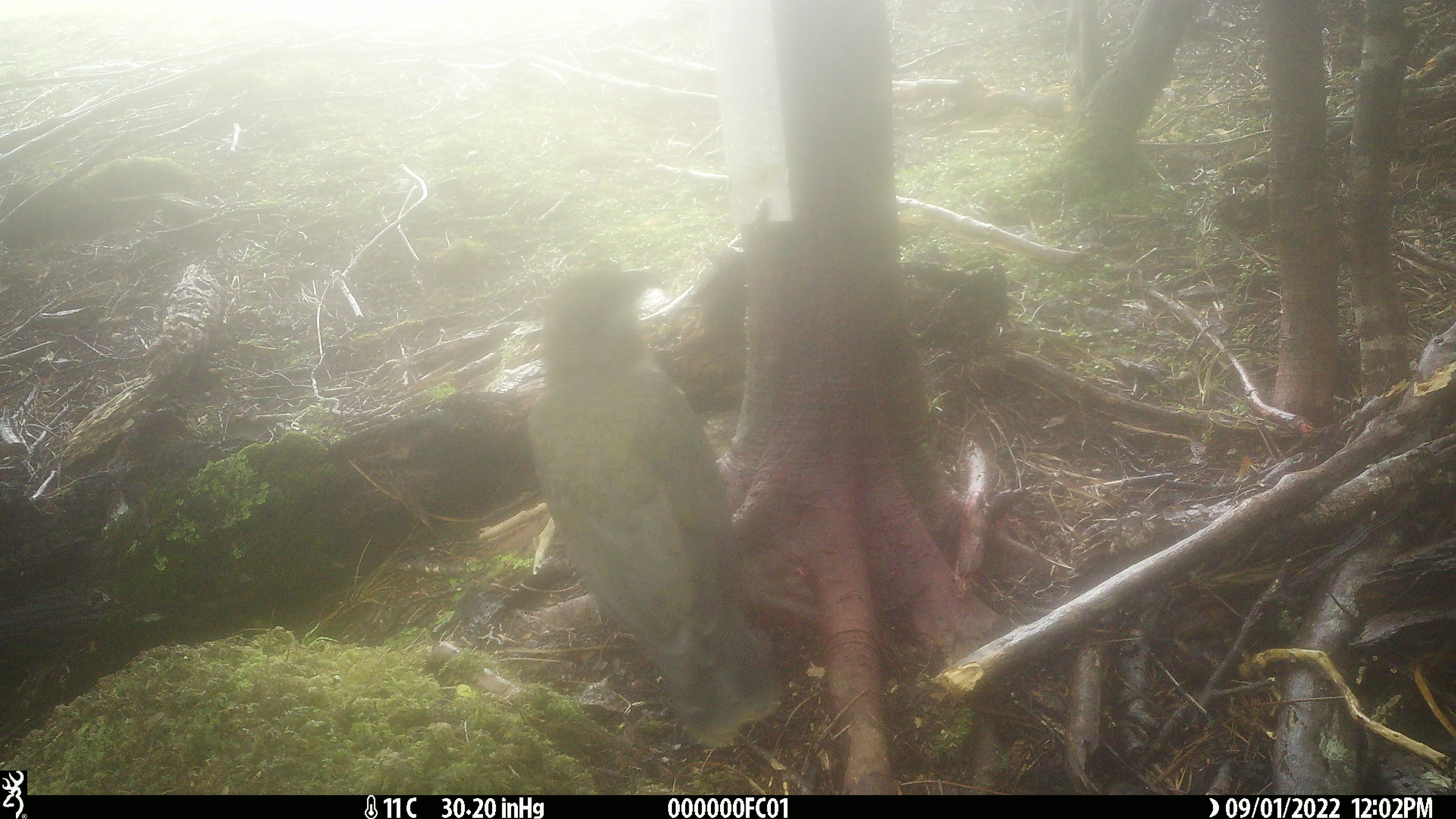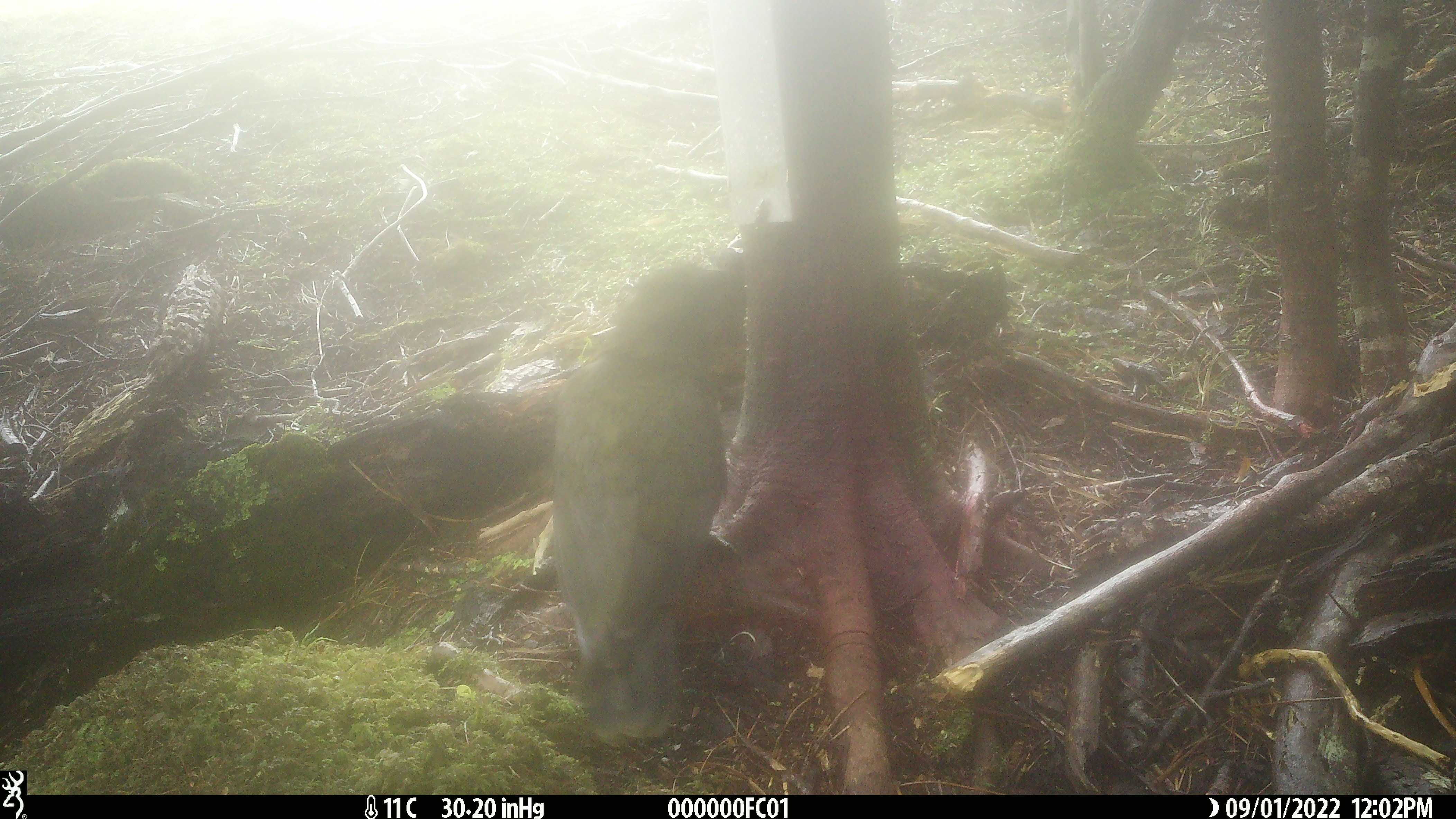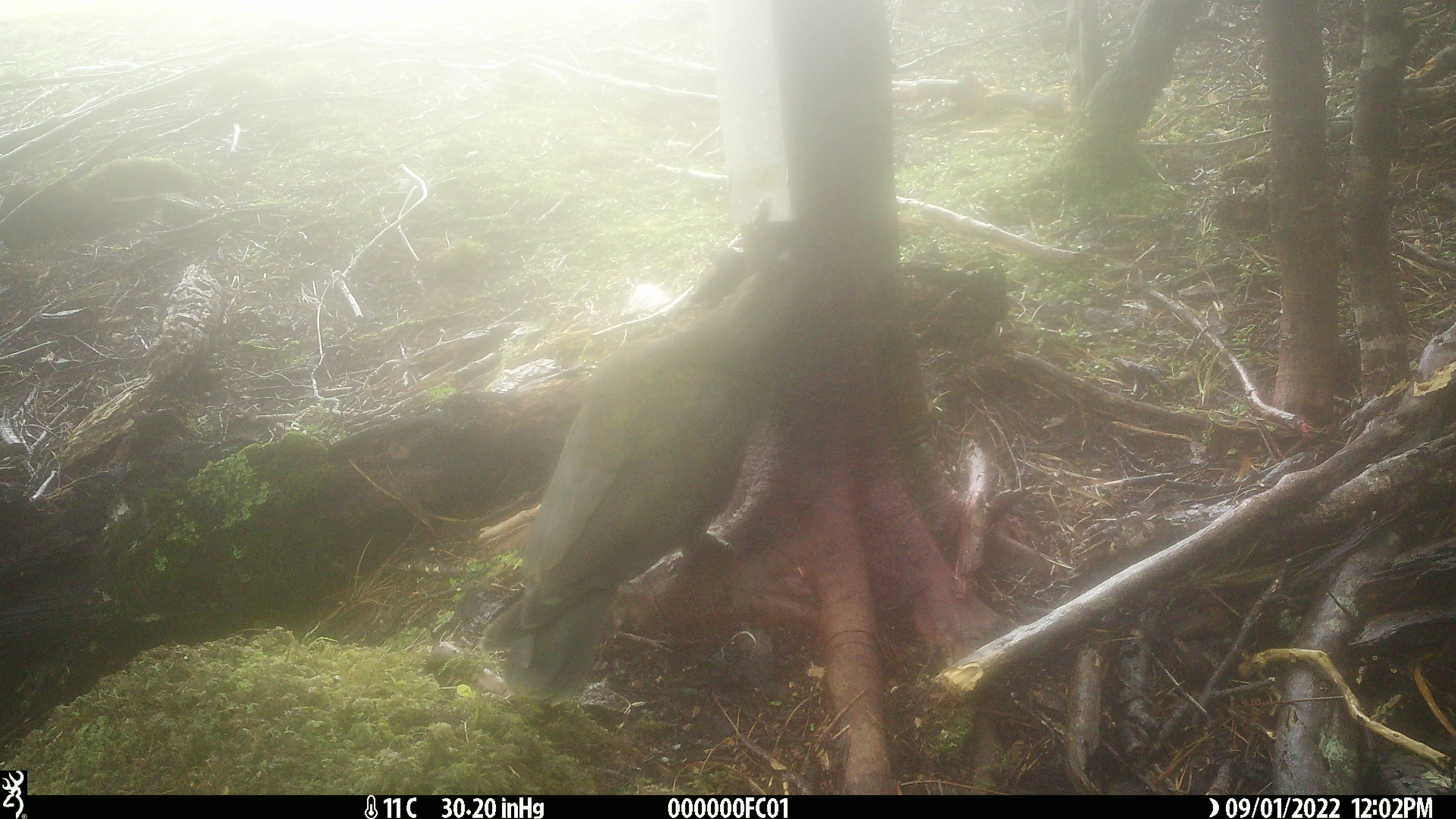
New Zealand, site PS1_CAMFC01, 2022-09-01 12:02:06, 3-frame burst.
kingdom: Animalia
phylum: Chordata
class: Aves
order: Psittaciformes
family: Strigopidae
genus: Nestor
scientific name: Nestor notabilis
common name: kea